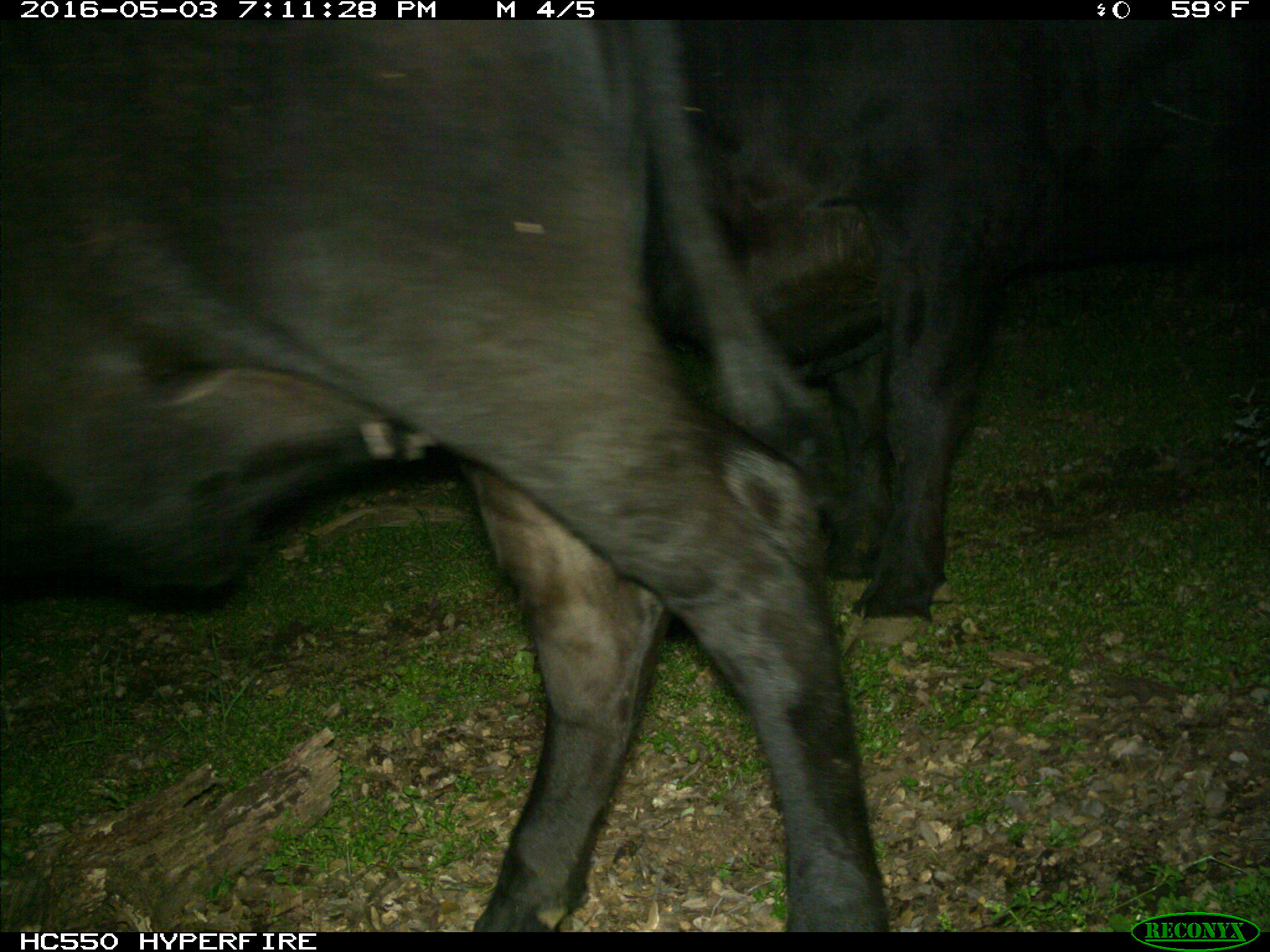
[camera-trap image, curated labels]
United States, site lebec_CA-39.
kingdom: Animalia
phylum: Chordata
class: Mammalia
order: Artiodactyla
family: Bovidae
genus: Bos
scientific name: Bos taurus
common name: domestic cow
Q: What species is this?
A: Bos taurus (domestic cow).